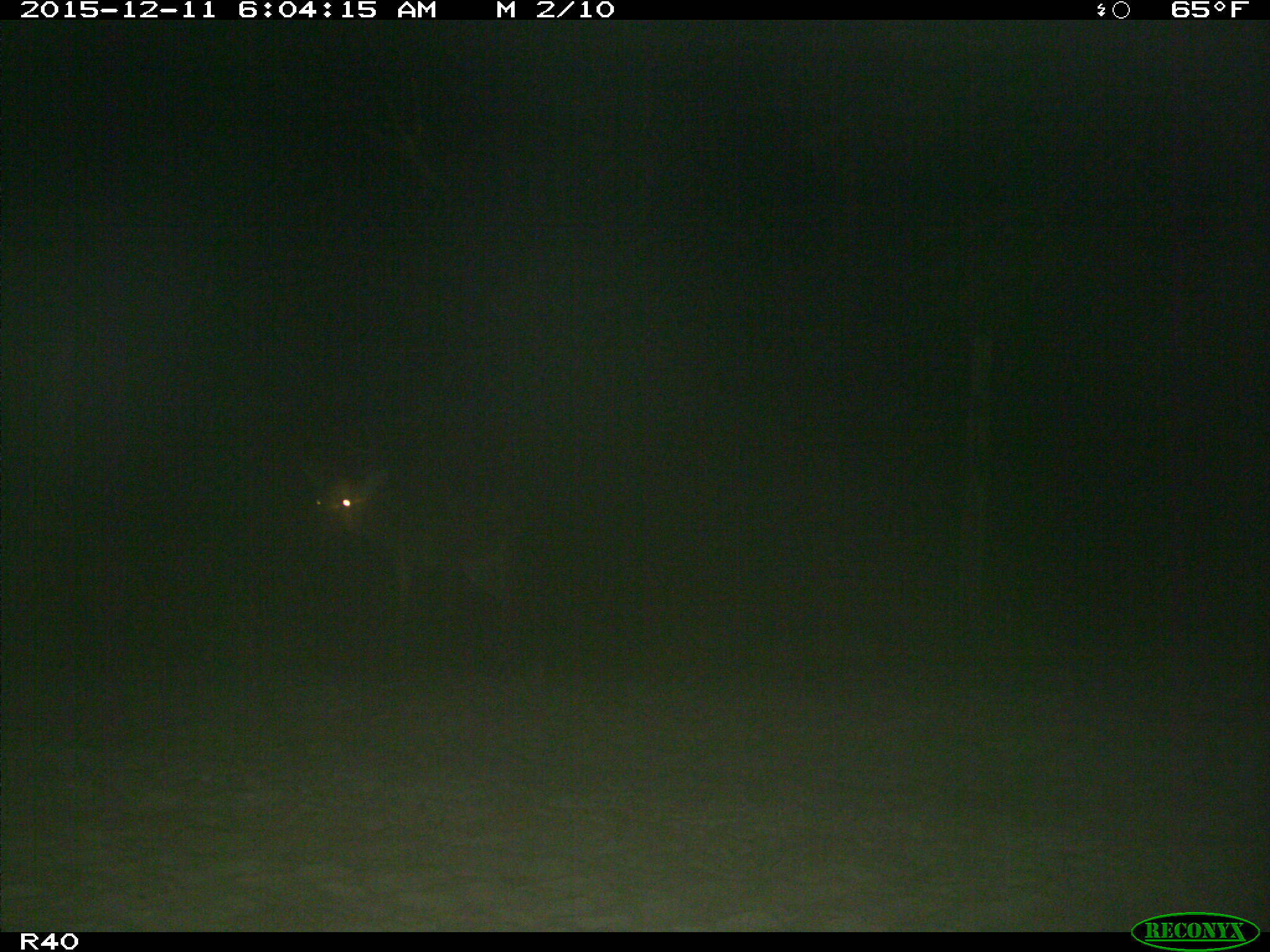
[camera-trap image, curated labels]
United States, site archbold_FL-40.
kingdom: Animalia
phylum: Chordata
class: Mammalia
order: Artiodactyla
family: Cervidae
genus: Odocoileus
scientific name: Odocoileus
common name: deer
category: unidentified deer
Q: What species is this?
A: Unidentified deer (deer) (Odocoileus).